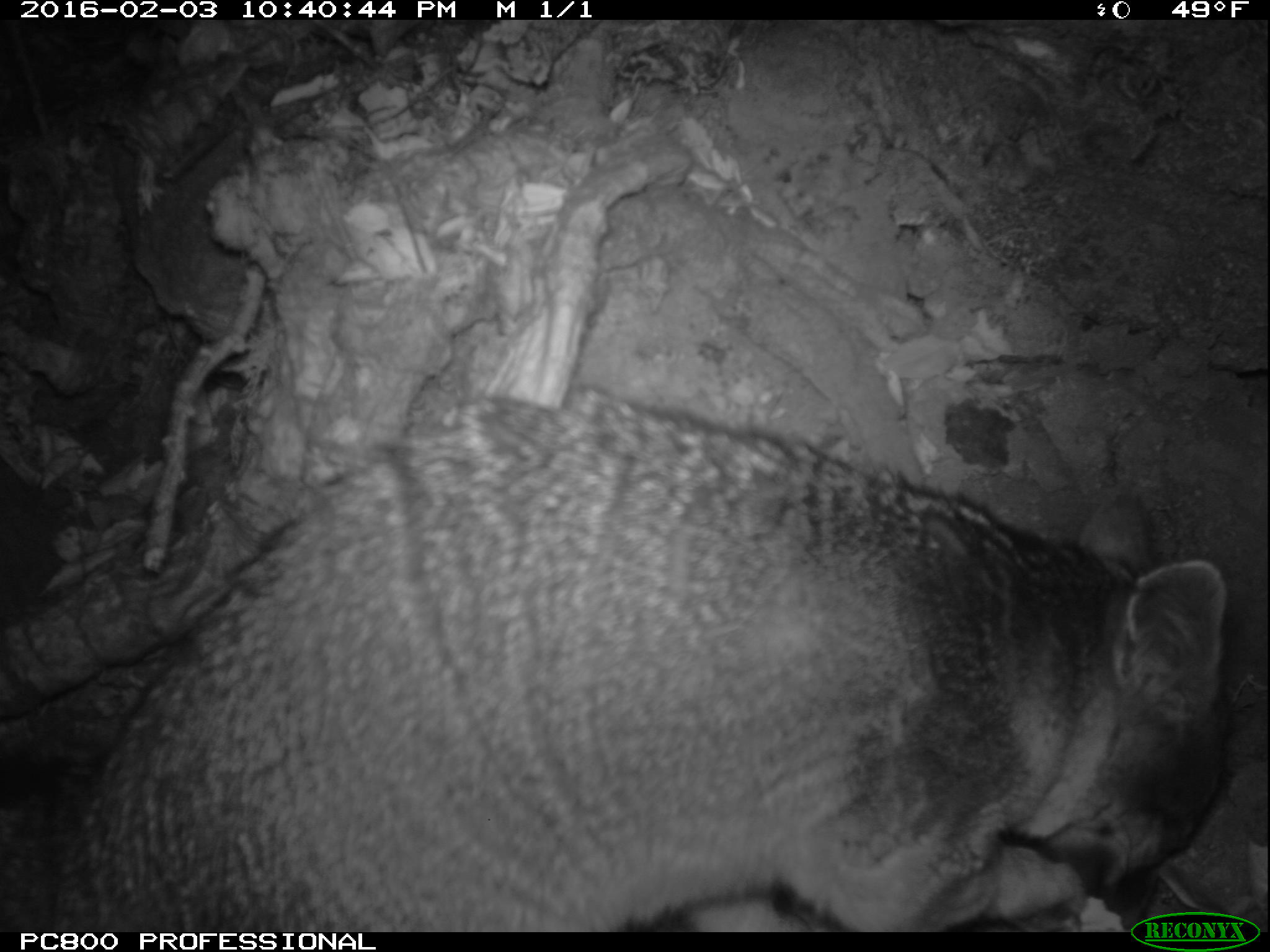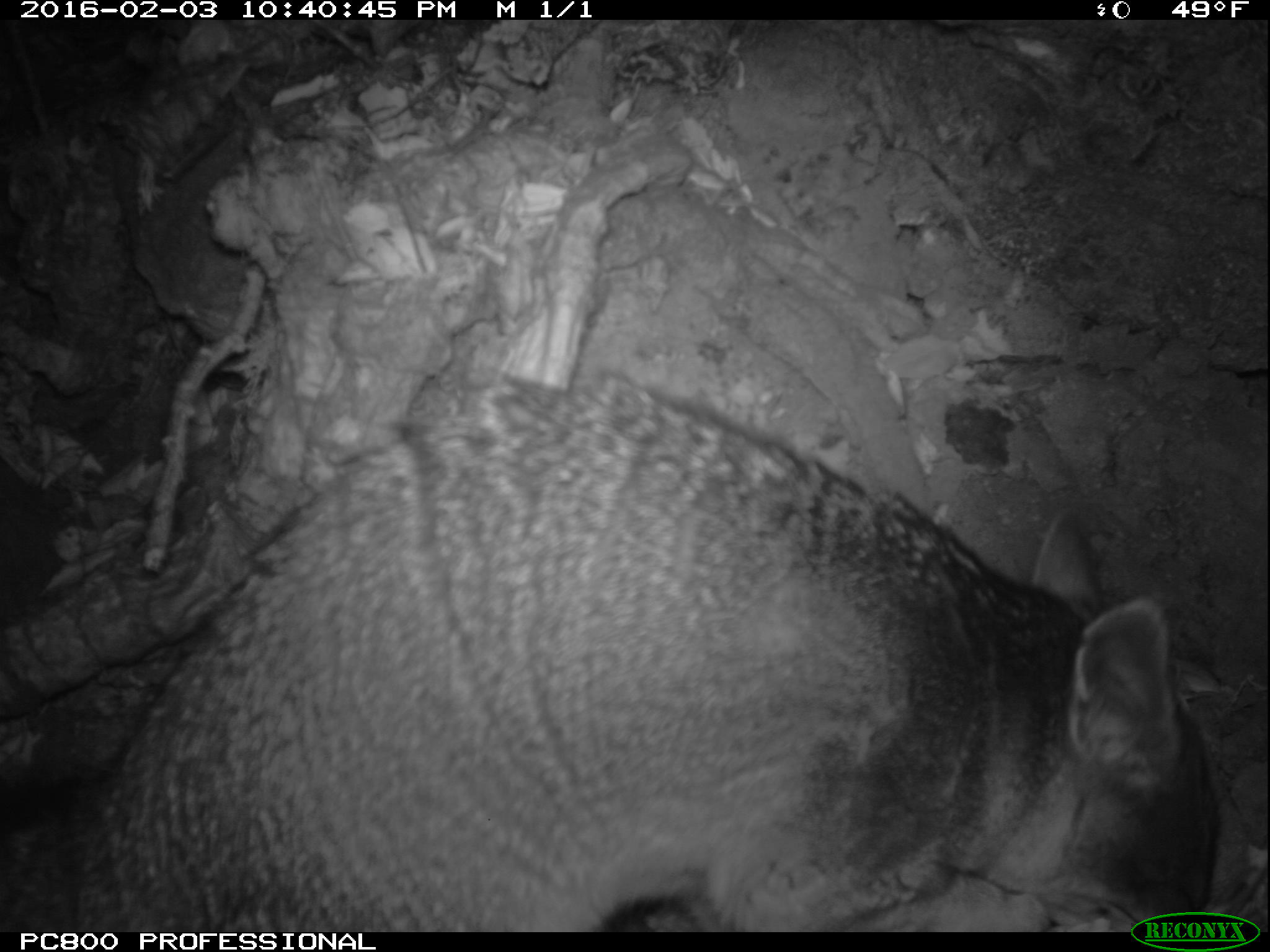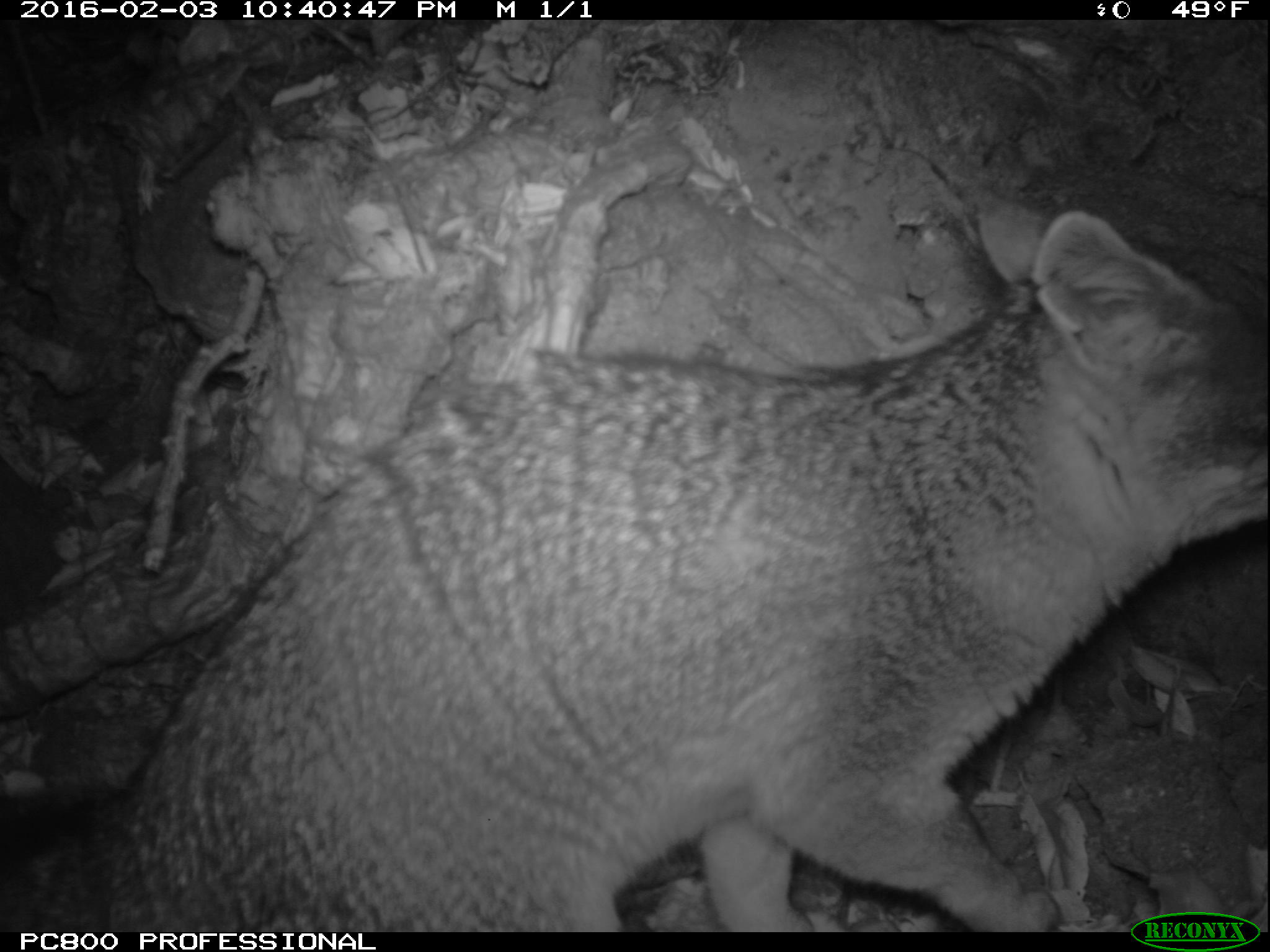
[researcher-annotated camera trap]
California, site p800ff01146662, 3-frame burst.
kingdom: Animalia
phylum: Chordata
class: Mammalia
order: Carnivora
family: Canidae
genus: Urocyon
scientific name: Urocyon littoralis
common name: island fox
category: fox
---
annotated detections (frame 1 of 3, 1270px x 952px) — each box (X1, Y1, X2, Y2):
fox: (0, 389, 1225, 932)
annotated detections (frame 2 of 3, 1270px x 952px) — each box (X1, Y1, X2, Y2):
fox: (0, 370, 1219, 930)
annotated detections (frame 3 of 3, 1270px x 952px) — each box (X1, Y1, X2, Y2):
fox: (0, 197, 1267, 932)